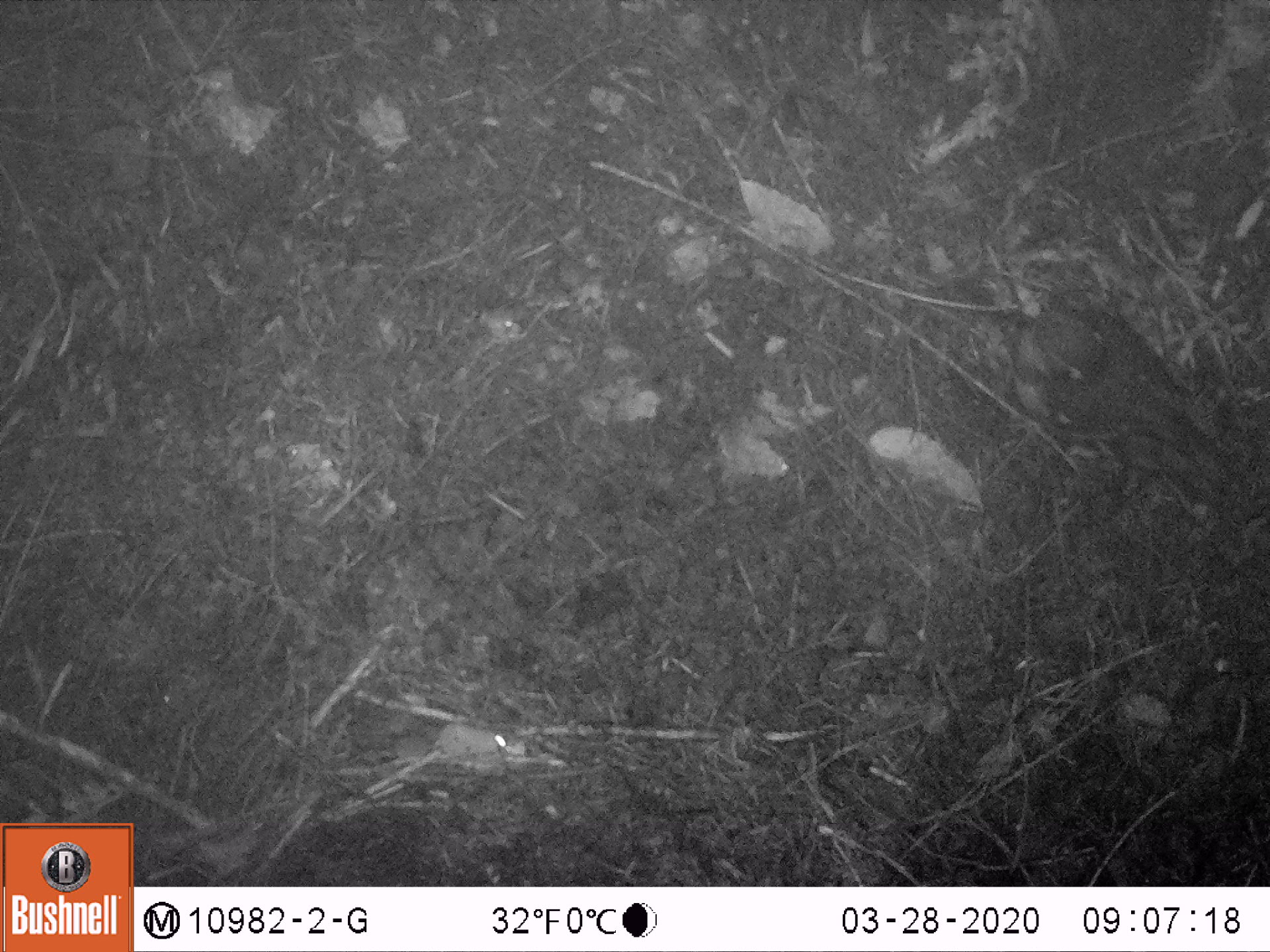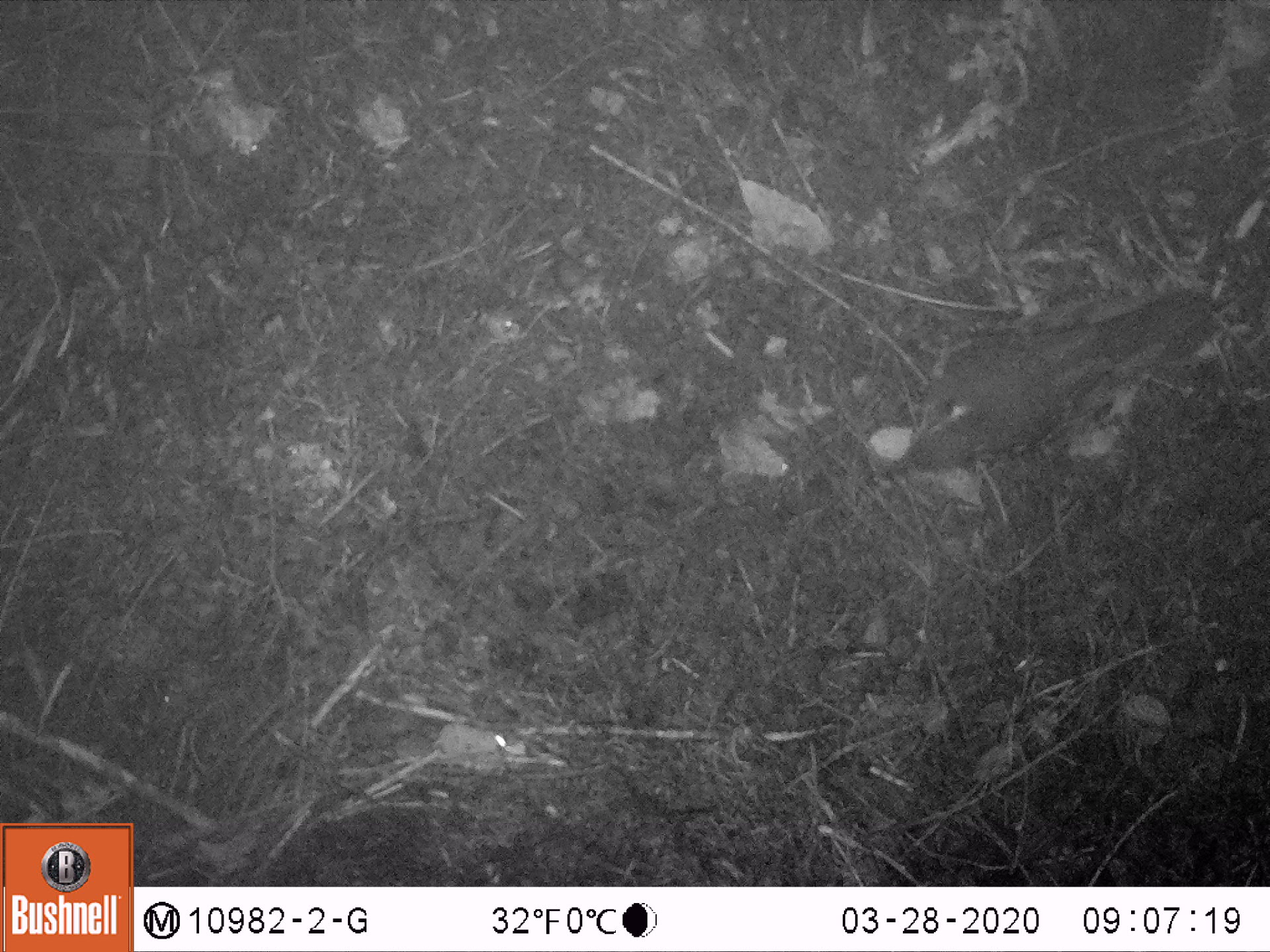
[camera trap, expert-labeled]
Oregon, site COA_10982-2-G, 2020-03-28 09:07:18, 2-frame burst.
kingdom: Animalia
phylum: Chordata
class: Aves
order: Passeriformes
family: Turdidae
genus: Ixoreus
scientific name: Ixoreus naevius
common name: varied thrush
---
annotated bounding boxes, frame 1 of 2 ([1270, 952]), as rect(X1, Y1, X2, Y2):
varied thrush: rect(1010, 304, 1220, 445)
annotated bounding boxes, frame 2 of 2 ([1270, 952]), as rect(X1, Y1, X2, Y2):
varied thrush: rect(886, 294, 1207, 482)